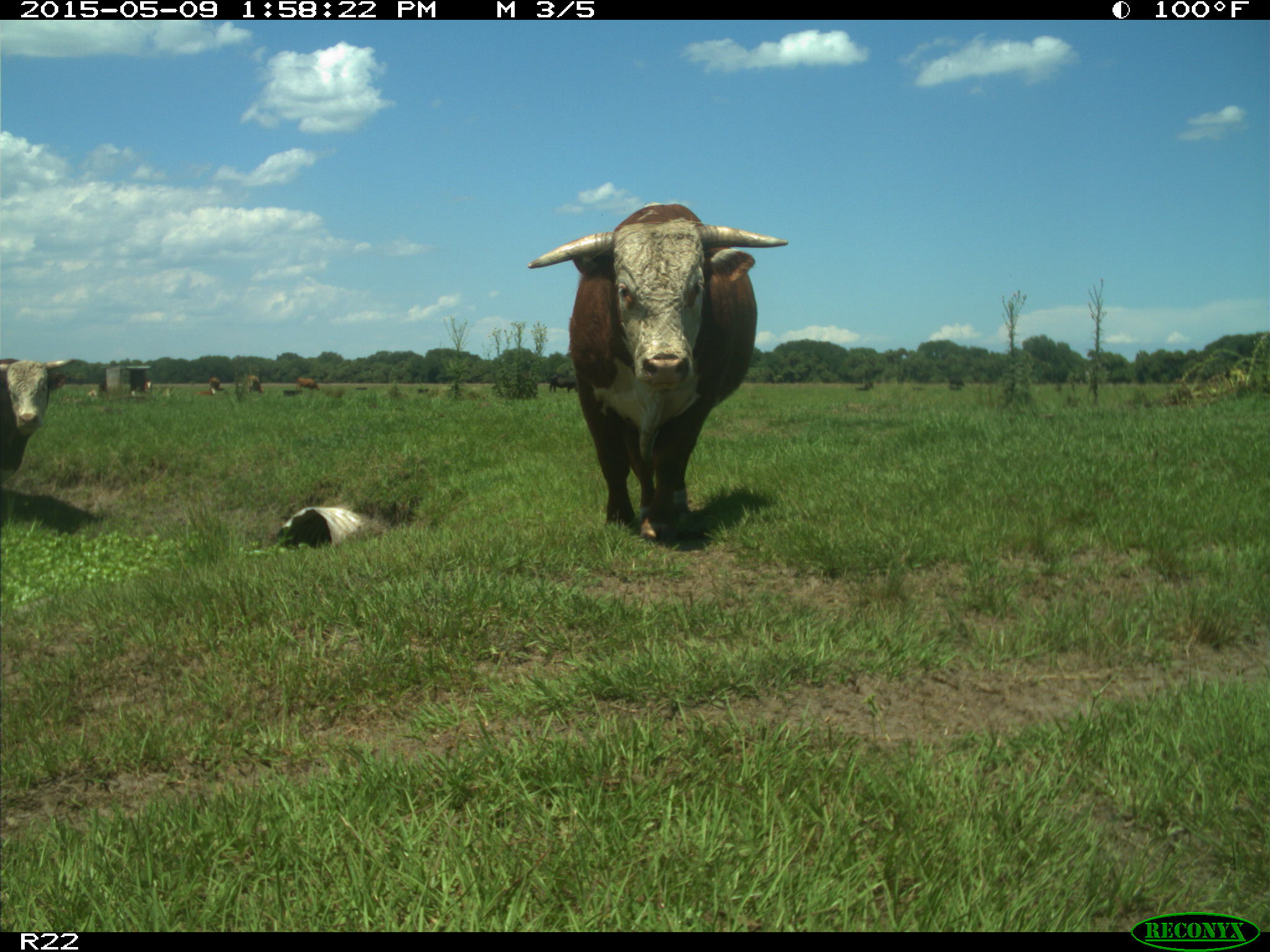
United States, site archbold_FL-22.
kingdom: Animalia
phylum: Chordata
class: Mammalia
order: Artiodactyla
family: Bovidae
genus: Bos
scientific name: Bos taurus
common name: domestic cow